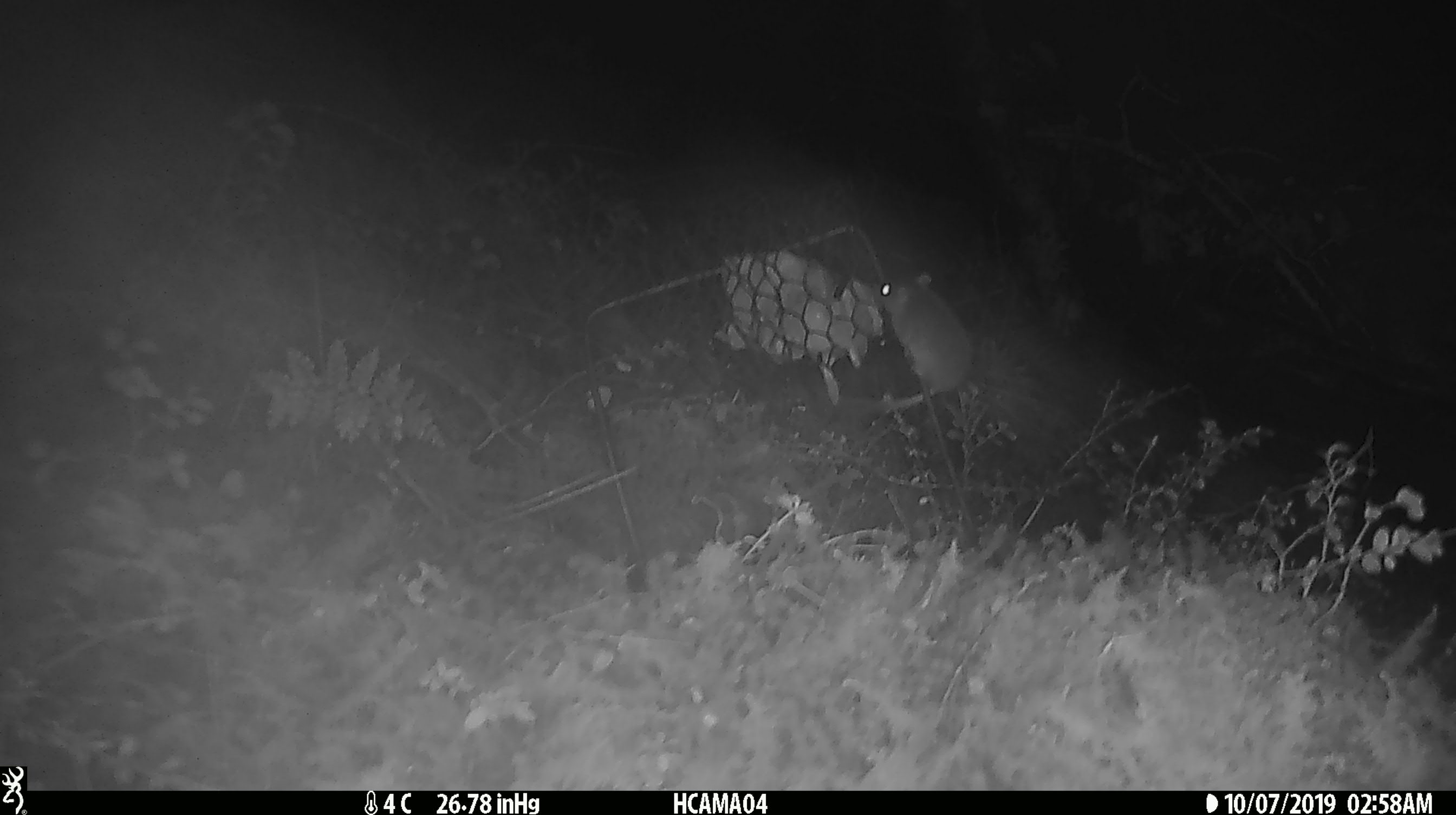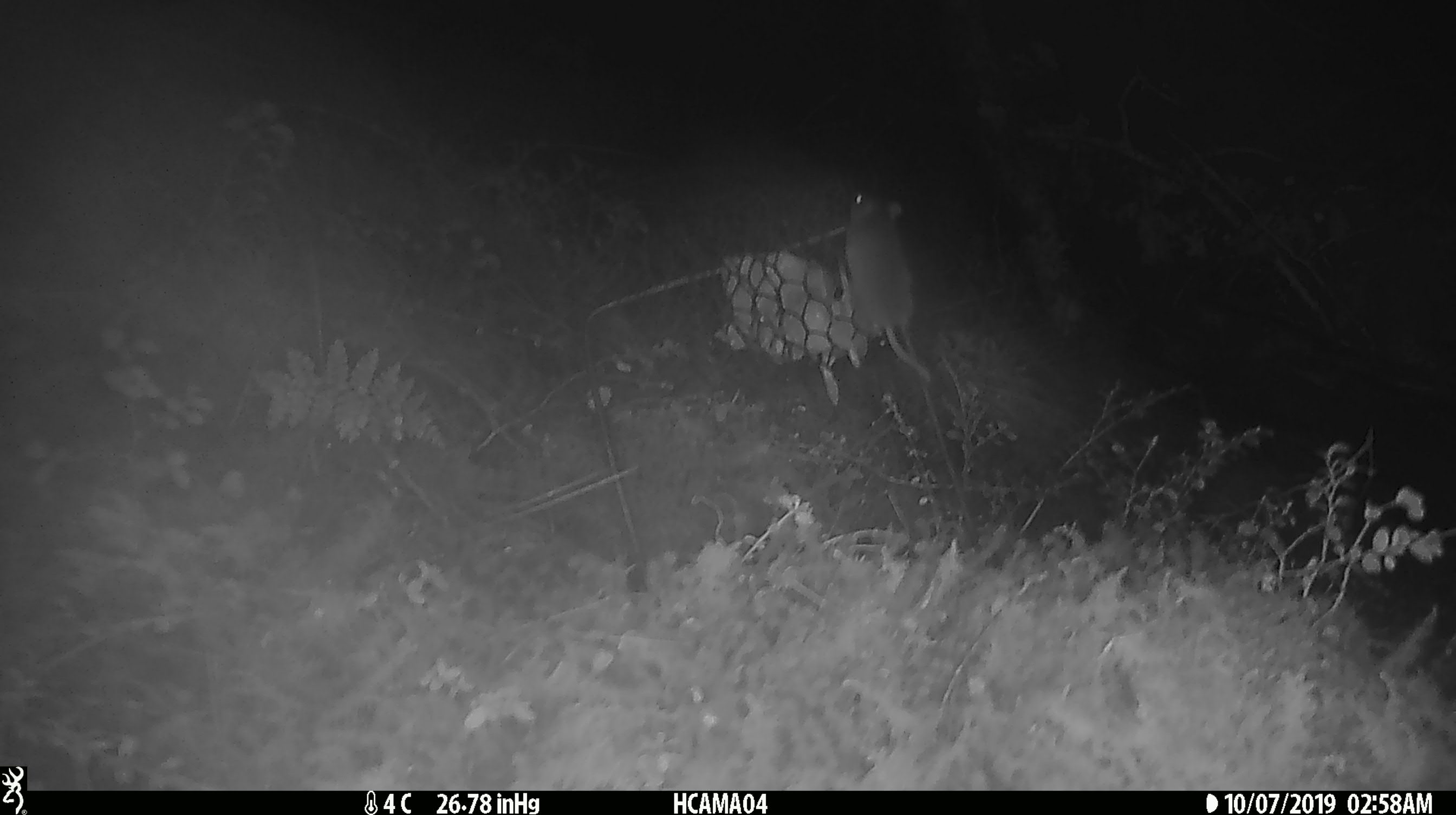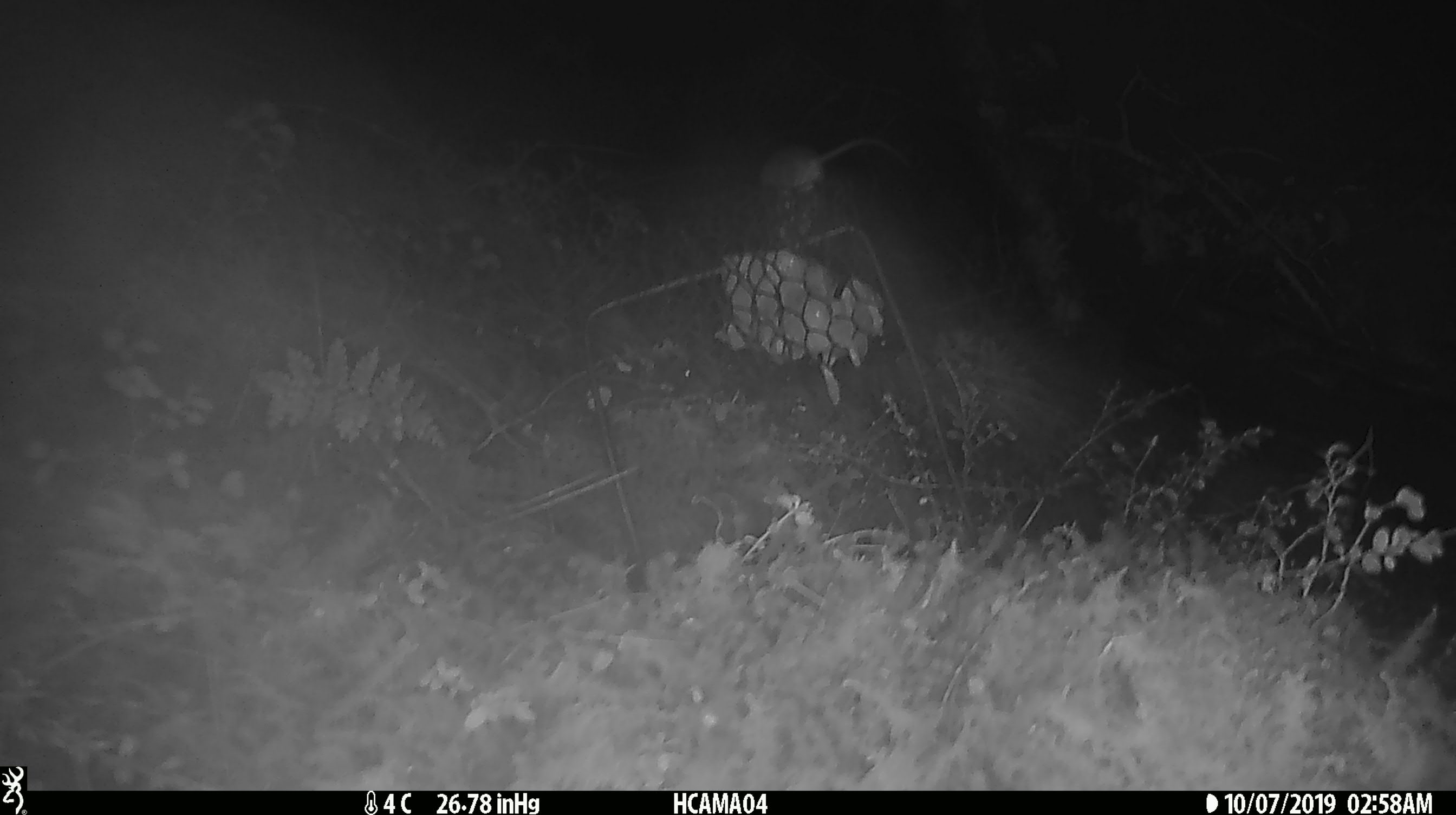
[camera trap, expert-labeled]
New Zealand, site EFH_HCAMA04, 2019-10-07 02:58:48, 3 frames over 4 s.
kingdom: Animalia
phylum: Chordata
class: Mammalia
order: Rodentia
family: Muridae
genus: Mus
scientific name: Mus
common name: mouse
Mouse (Mus).